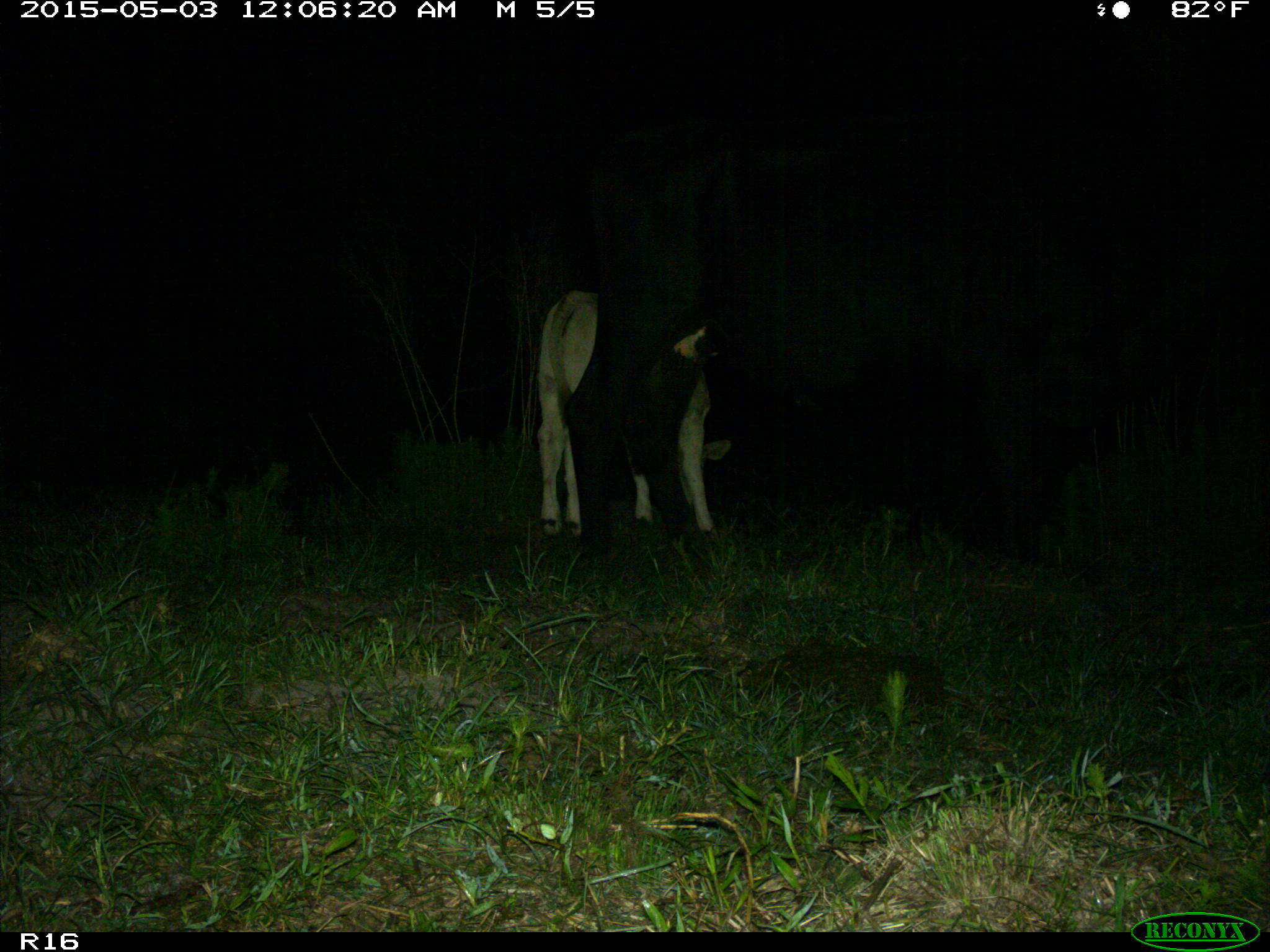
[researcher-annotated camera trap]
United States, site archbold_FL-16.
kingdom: Animalia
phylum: Chordata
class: Mammalia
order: Artiodactyla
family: Bovidae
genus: Bos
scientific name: Bos taurus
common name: domestic cow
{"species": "Bos taurus (domestic cow)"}